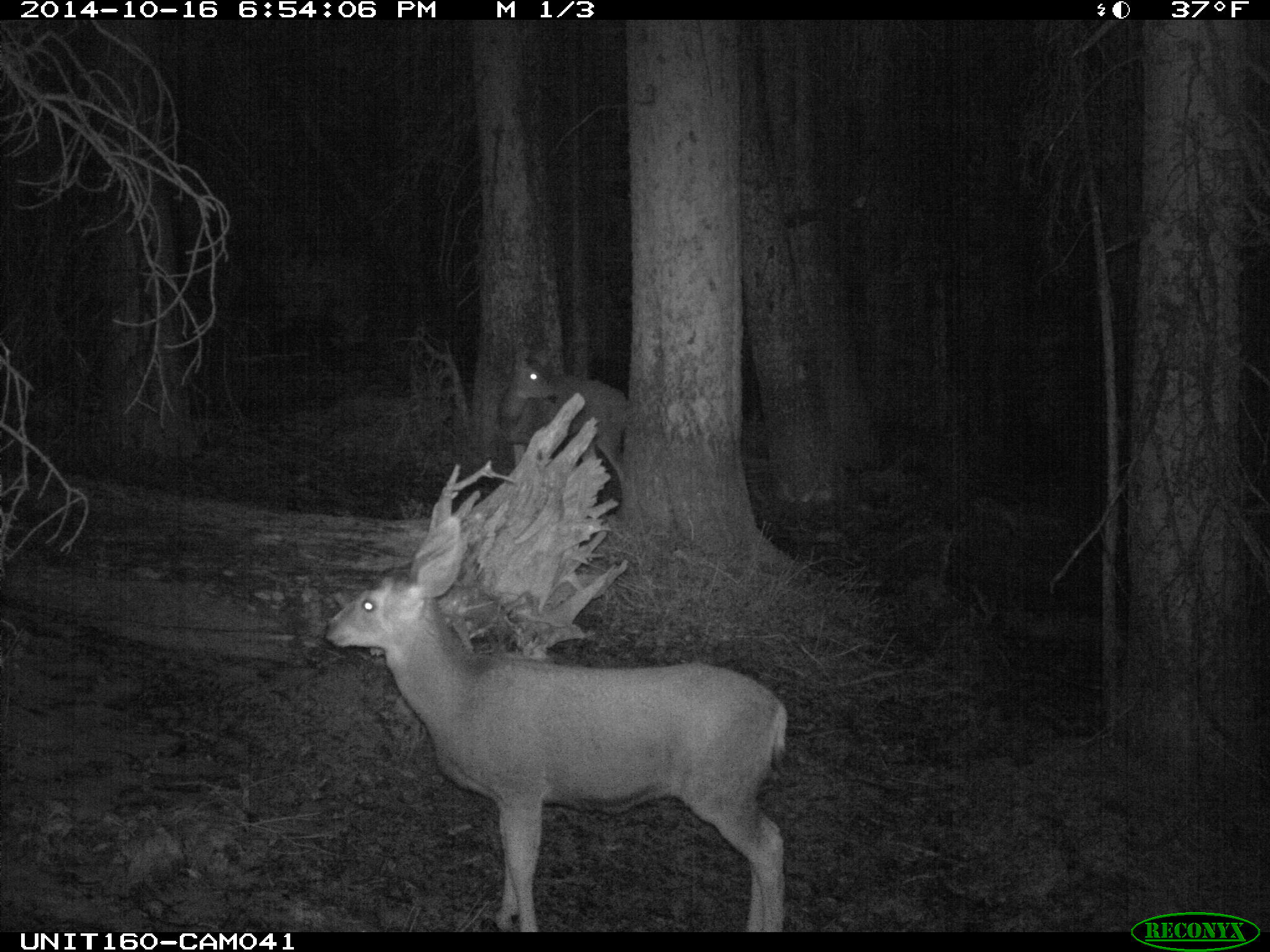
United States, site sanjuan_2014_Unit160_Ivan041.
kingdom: Animalia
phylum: Chordata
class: Mammalia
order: Artiodactyla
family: Cervidae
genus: Odocoileus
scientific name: Odocoileus hemionus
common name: mule deer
Odocoileus hemionus (mule deer).